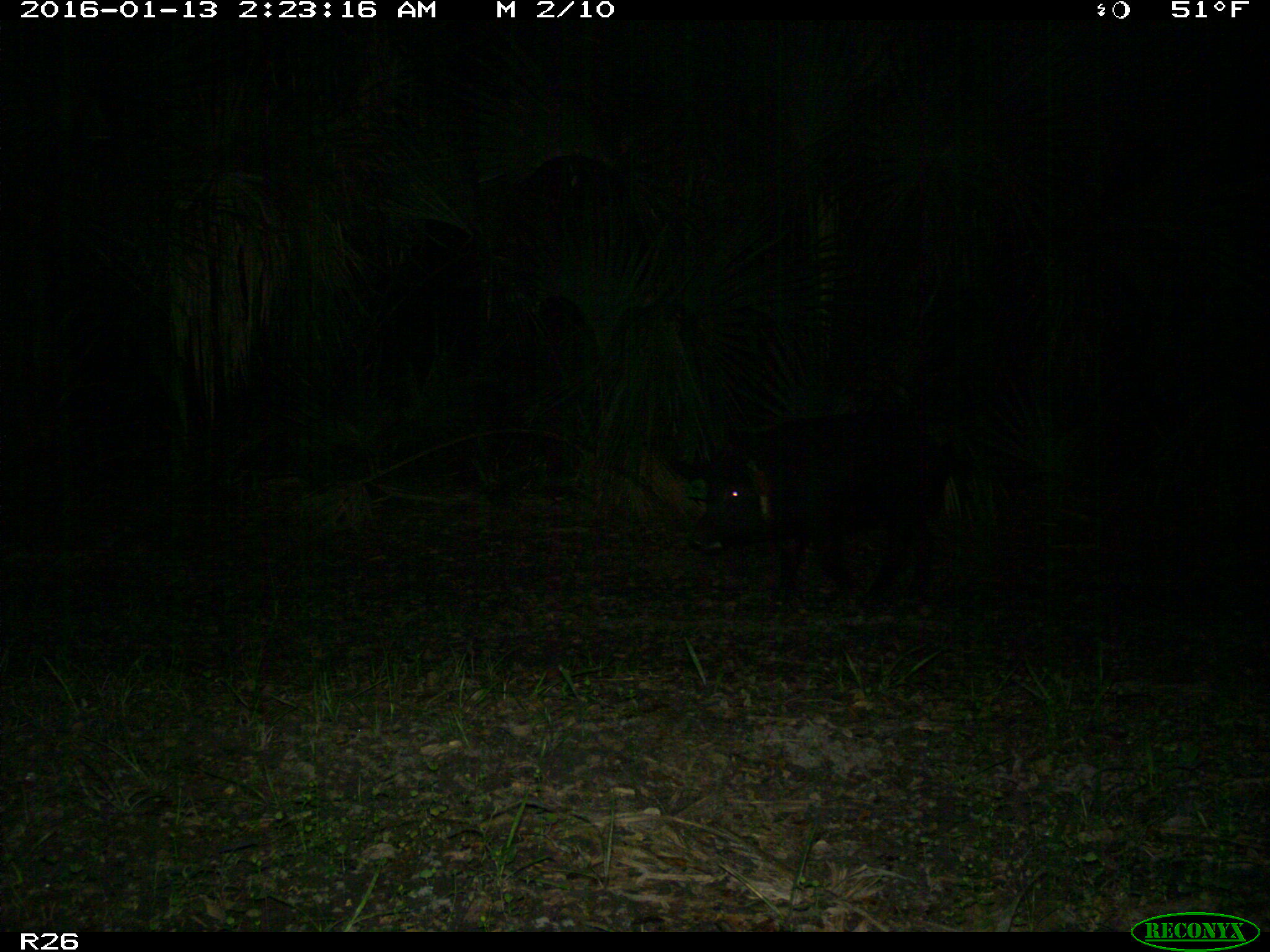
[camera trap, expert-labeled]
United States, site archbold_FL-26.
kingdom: Animalia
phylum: Chordata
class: Mammalia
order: Artiodactyla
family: Suidae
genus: Sus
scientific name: Sus scrofa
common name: wild boar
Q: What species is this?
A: Sus scrofa (wild boar).